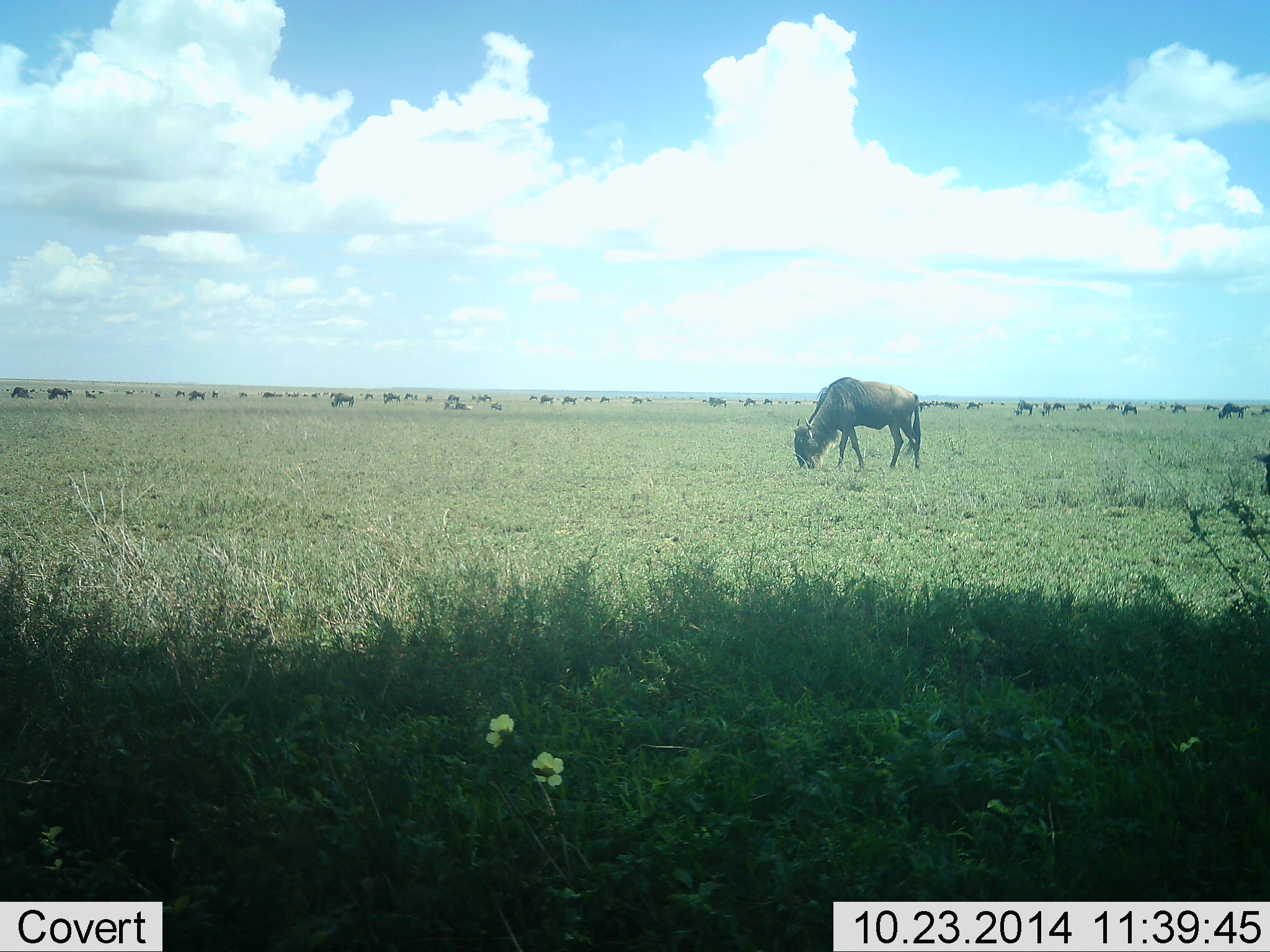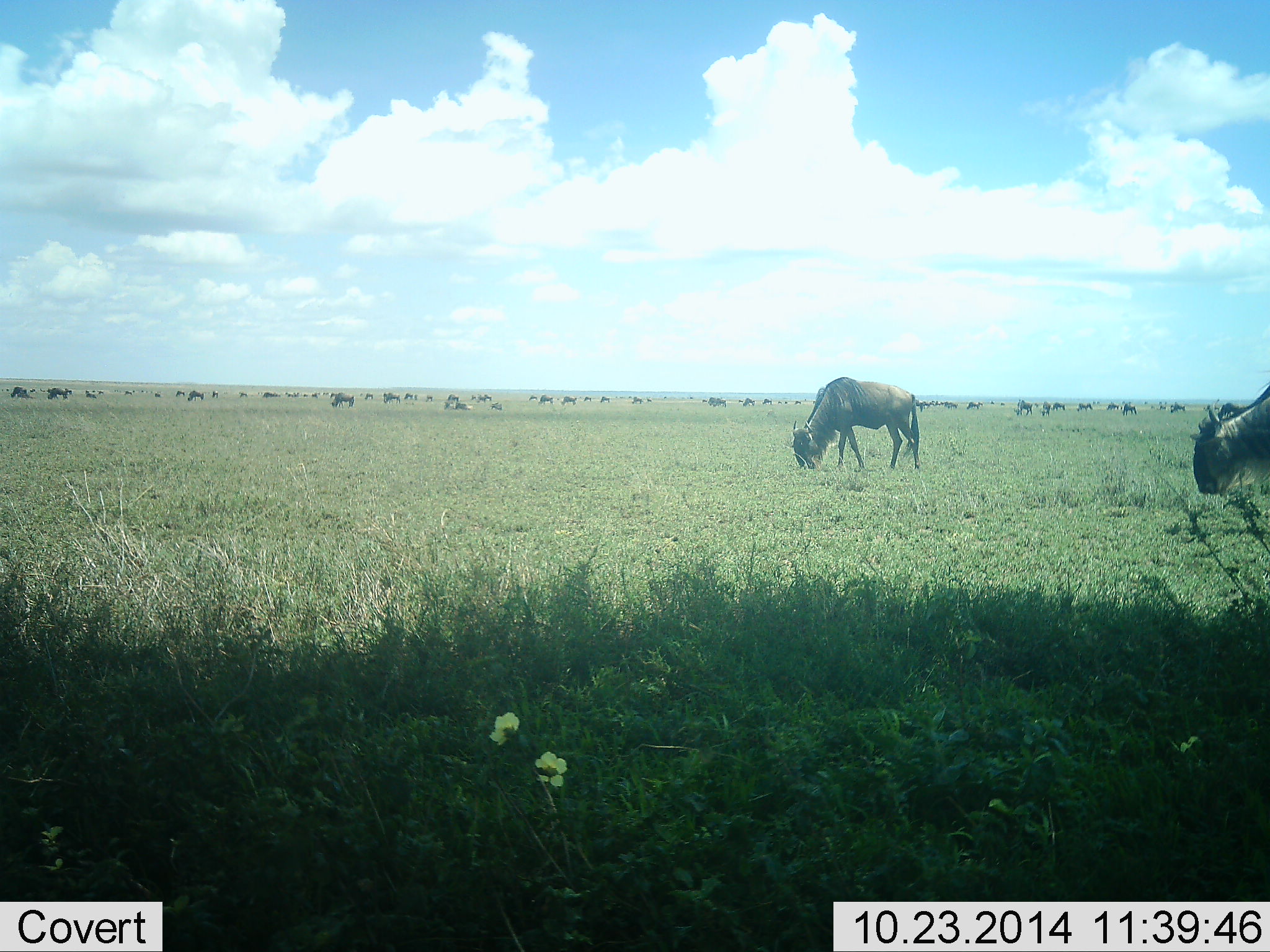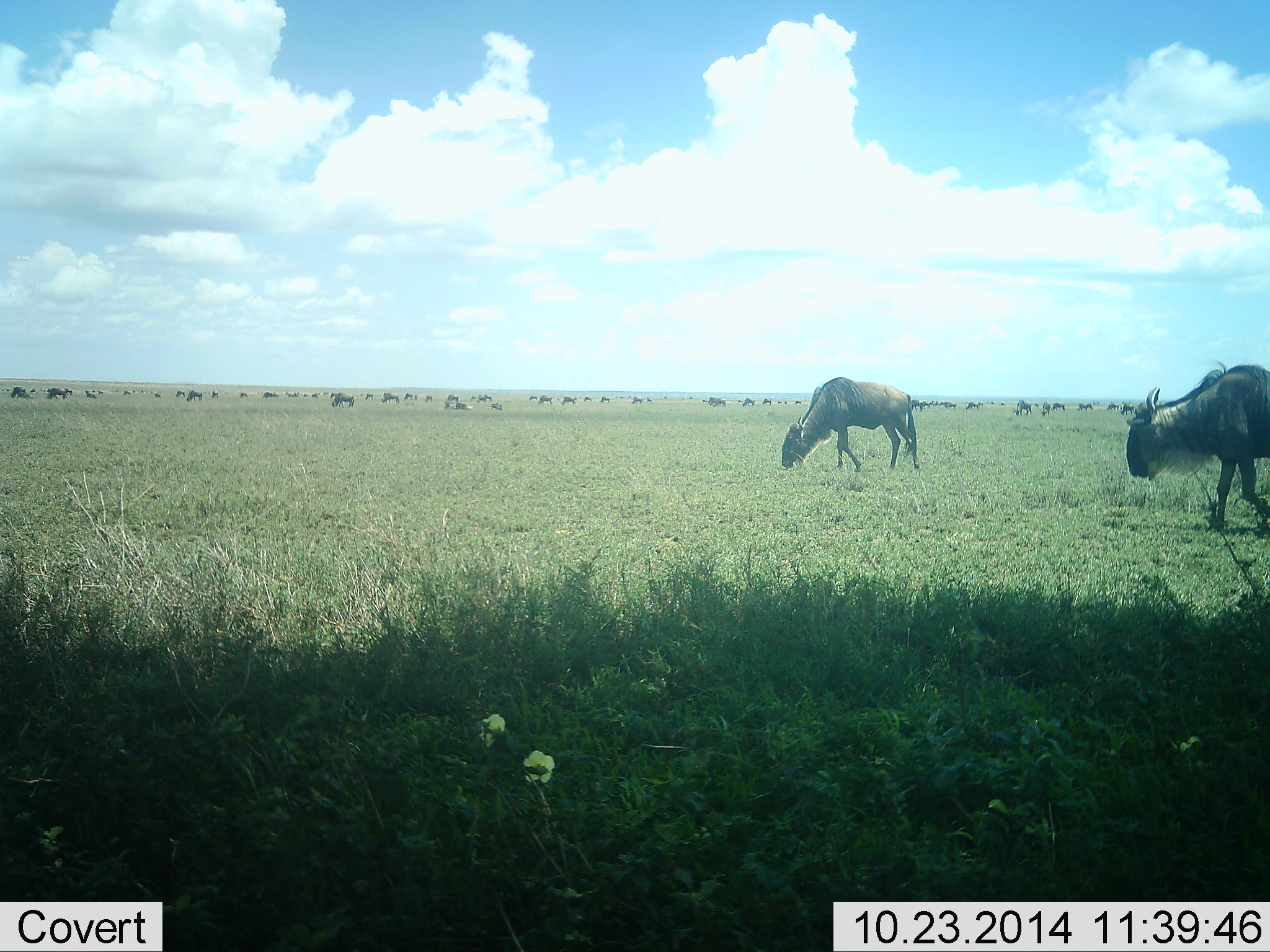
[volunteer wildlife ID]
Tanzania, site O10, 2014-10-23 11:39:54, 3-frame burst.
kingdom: Animalia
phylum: Chordata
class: Mammalia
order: Artiodactyla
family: Bovidae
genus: Connochaetes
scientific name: Connochaetes taurinus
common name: blue wildebeest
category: wildebeest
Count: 51+.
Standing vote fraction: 40%.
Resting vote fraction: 0%.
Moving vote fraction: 60%.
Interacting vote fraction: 0%.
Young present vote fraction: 0%.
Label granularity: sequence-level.